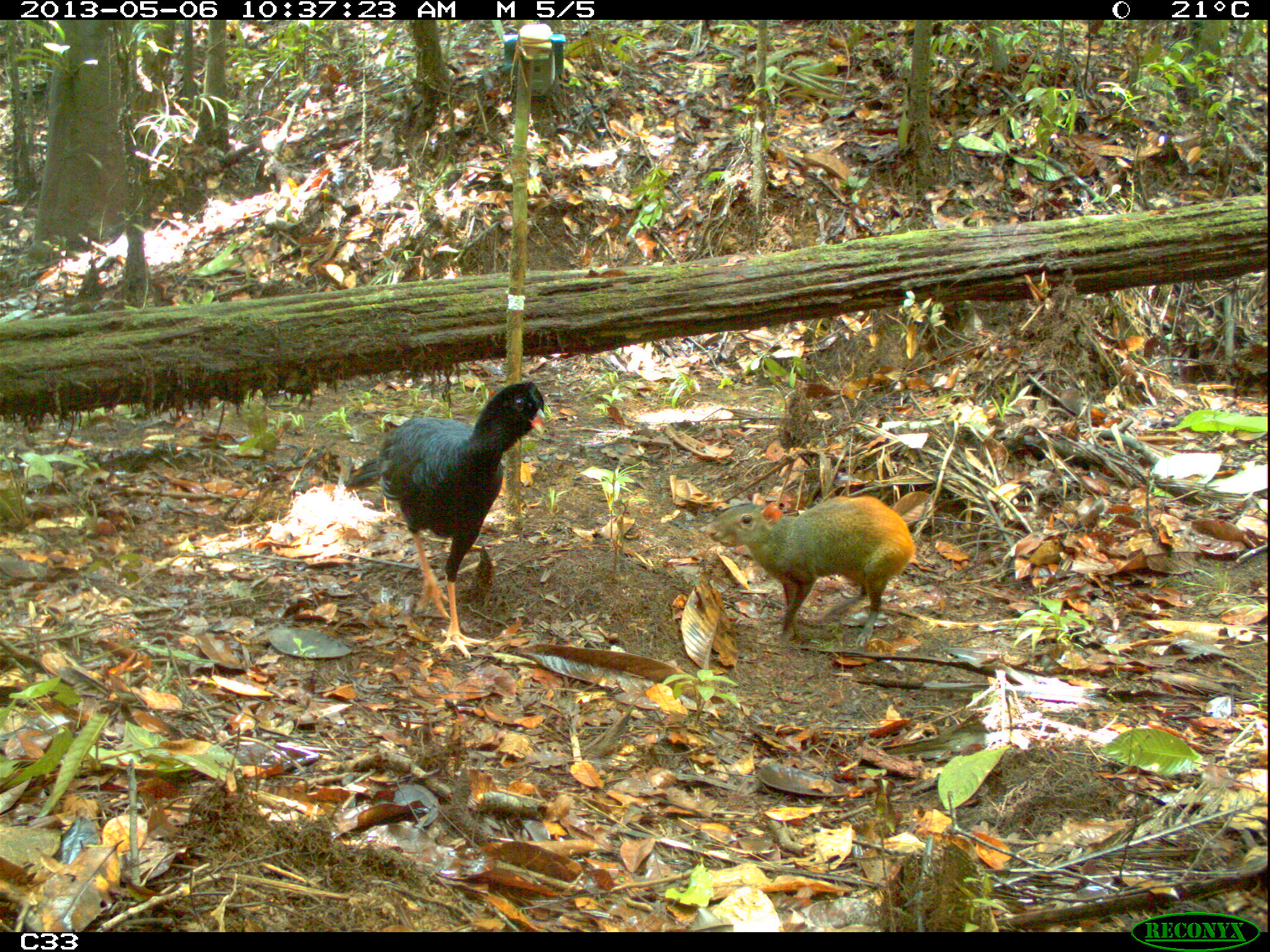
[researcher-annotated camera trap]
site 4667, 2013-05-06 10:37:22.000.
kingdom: Animalia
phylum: Chordata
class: Aves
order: Galliformes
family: Cracidae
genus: Mitu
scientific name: Mitu tomentosum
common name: crestless curassow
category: mitu tomentosa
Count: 2.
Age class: adult.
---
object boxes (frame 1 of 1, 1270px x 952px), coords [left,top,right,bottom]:
mitu tomentosa: [338,381,549,663]; [705,493,921,647]